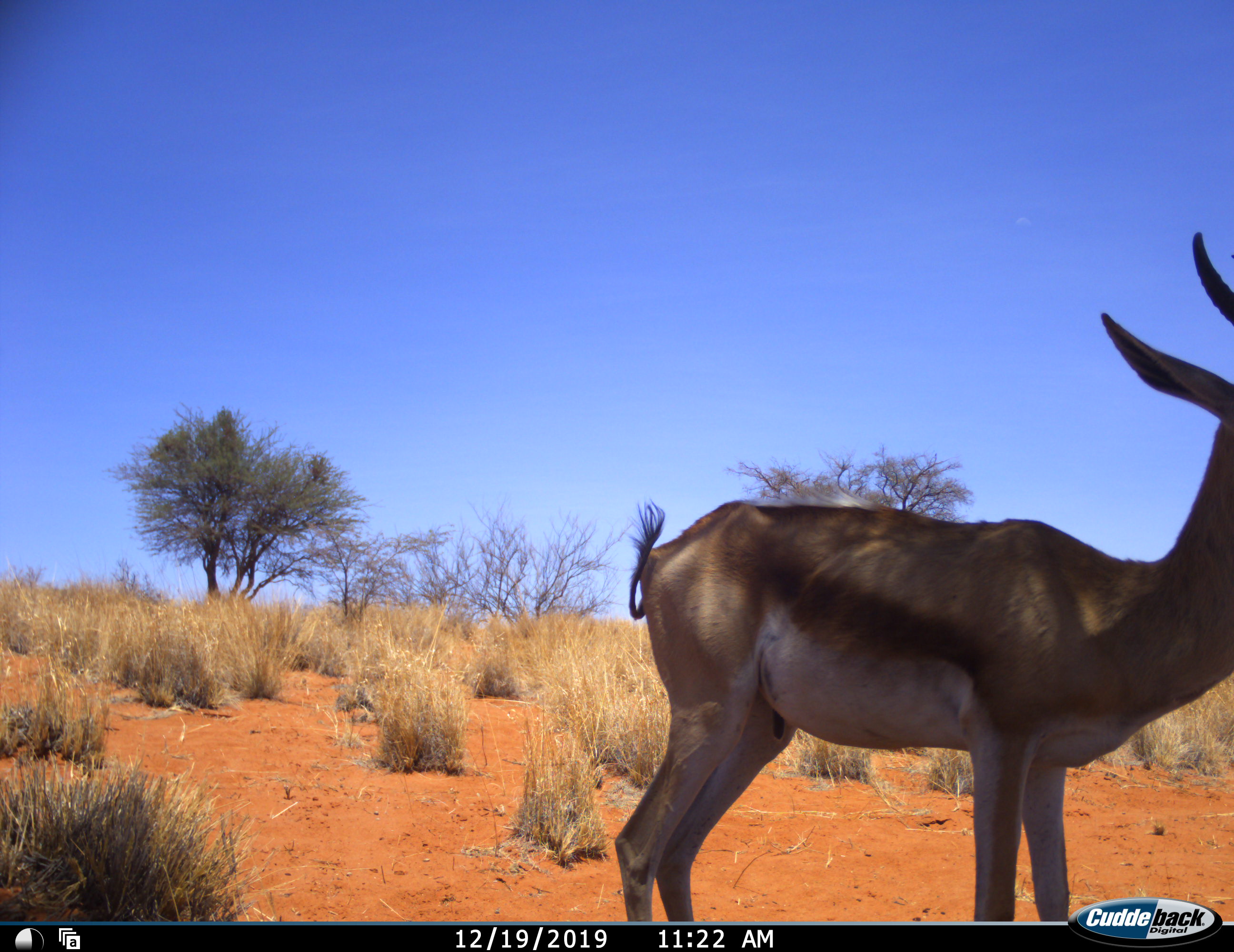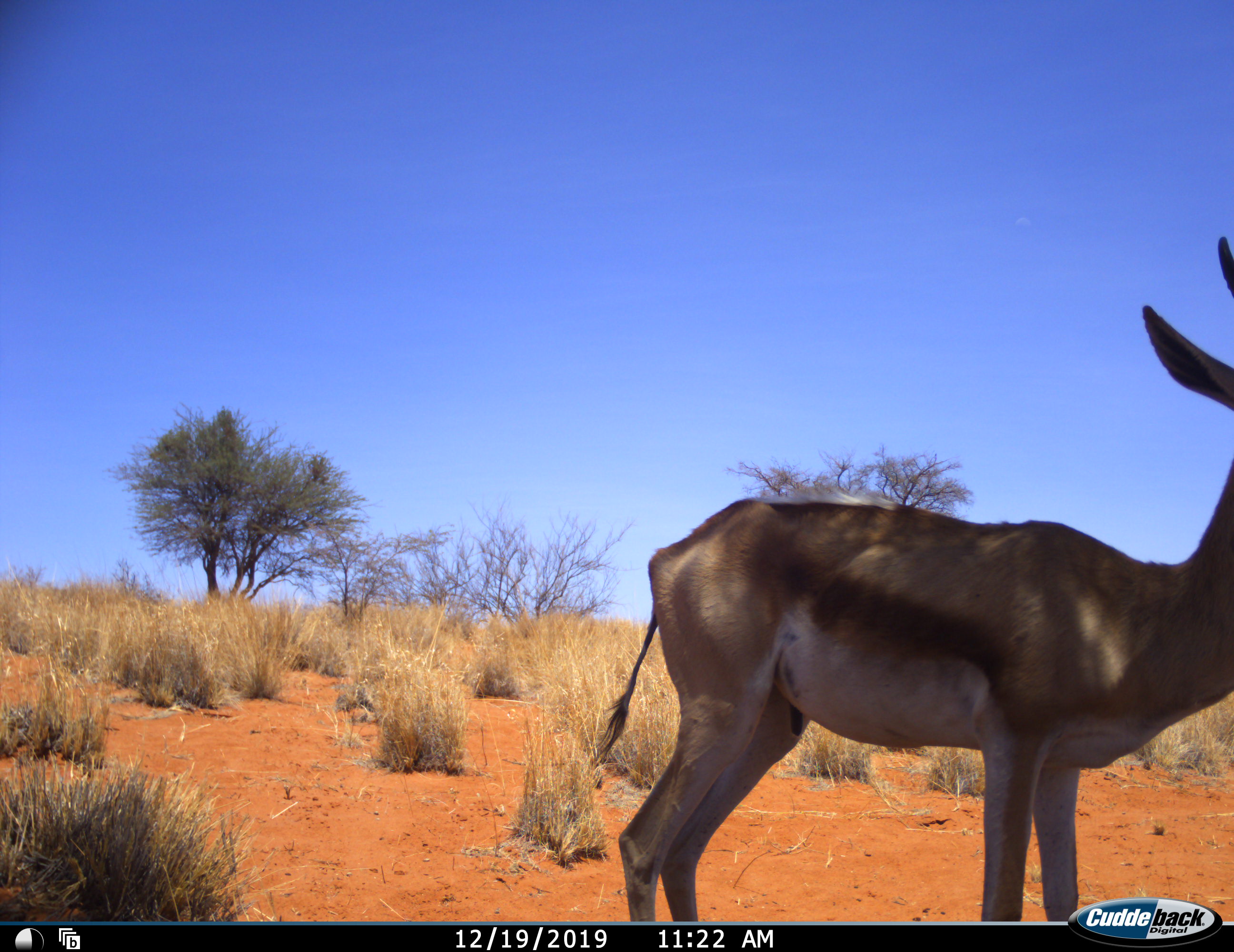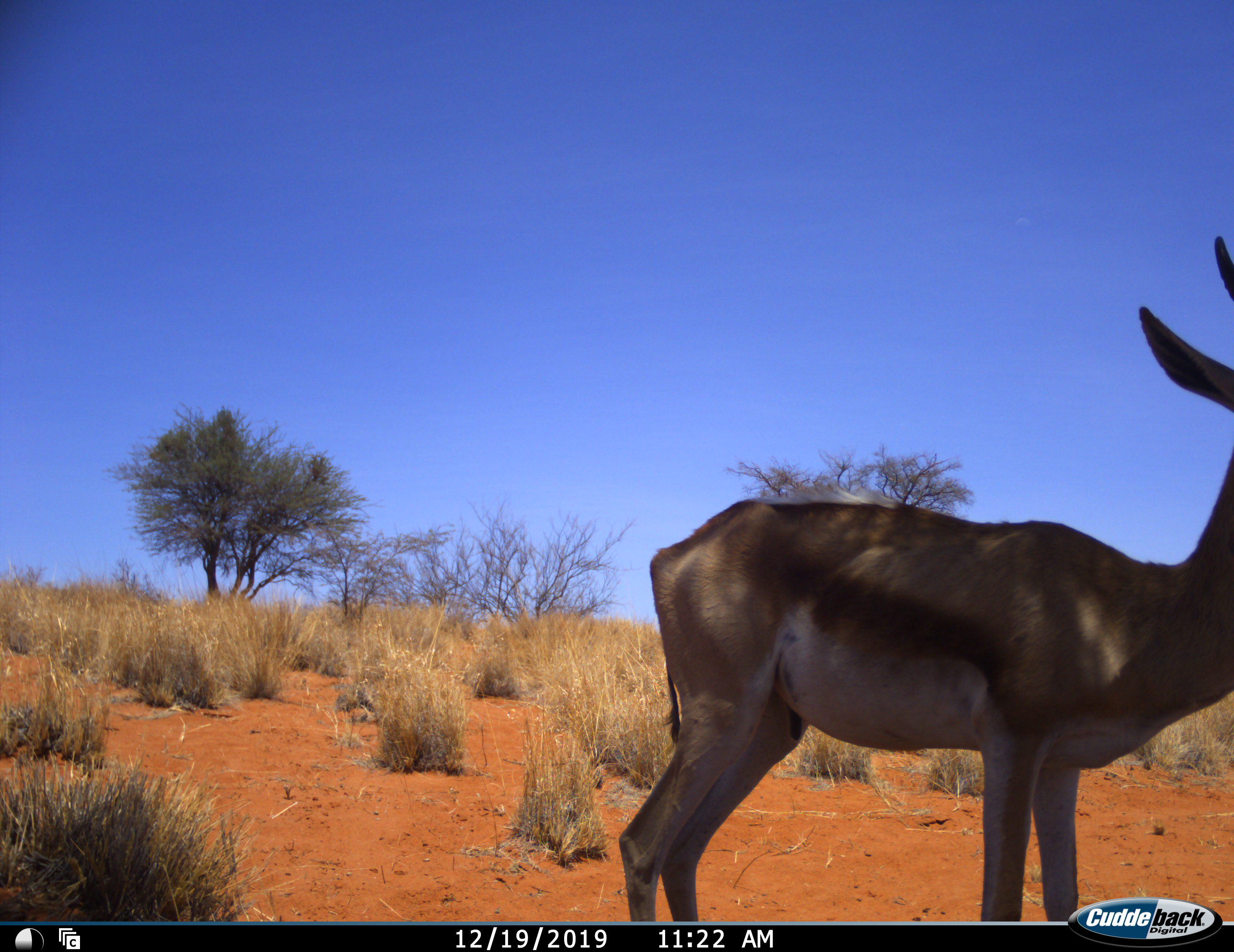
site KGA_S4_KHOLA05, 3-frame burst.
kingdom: Animalia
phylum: Chordata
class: Mammalia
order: Artiodactyla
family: Bovidae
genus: Antidorcas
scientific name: Antidorcas marsupialis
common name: springbok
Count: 1.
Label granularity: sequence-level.